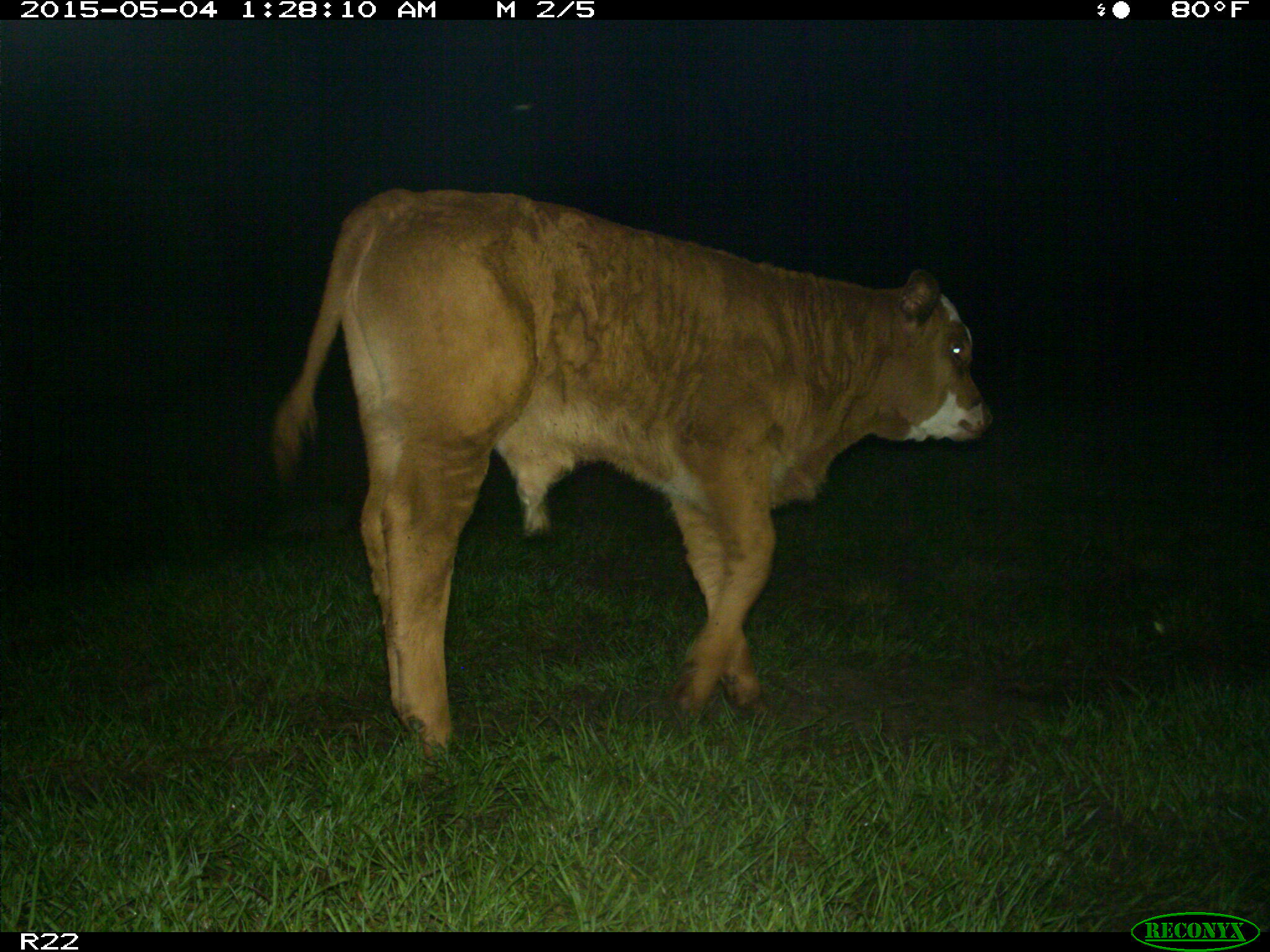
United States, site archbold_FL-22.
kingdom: Animalia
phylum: Chordata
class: Mammalia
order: Artiodactyla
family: Bovidae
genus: Bos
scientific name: Bos taurus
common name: domestic cow